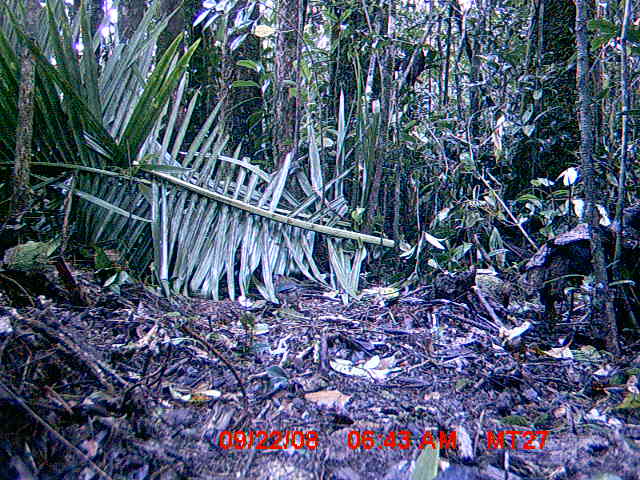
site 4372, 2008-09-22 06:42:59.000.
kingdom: Animalia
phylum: Chordata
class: Aves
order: Coraciiformes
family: Brachypteraciidae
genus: Brachypteracias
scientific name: Brachypteracias squamiger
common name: scaly ground-roller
Brachypteracias squamiger (scaly ground-roller), count 1.